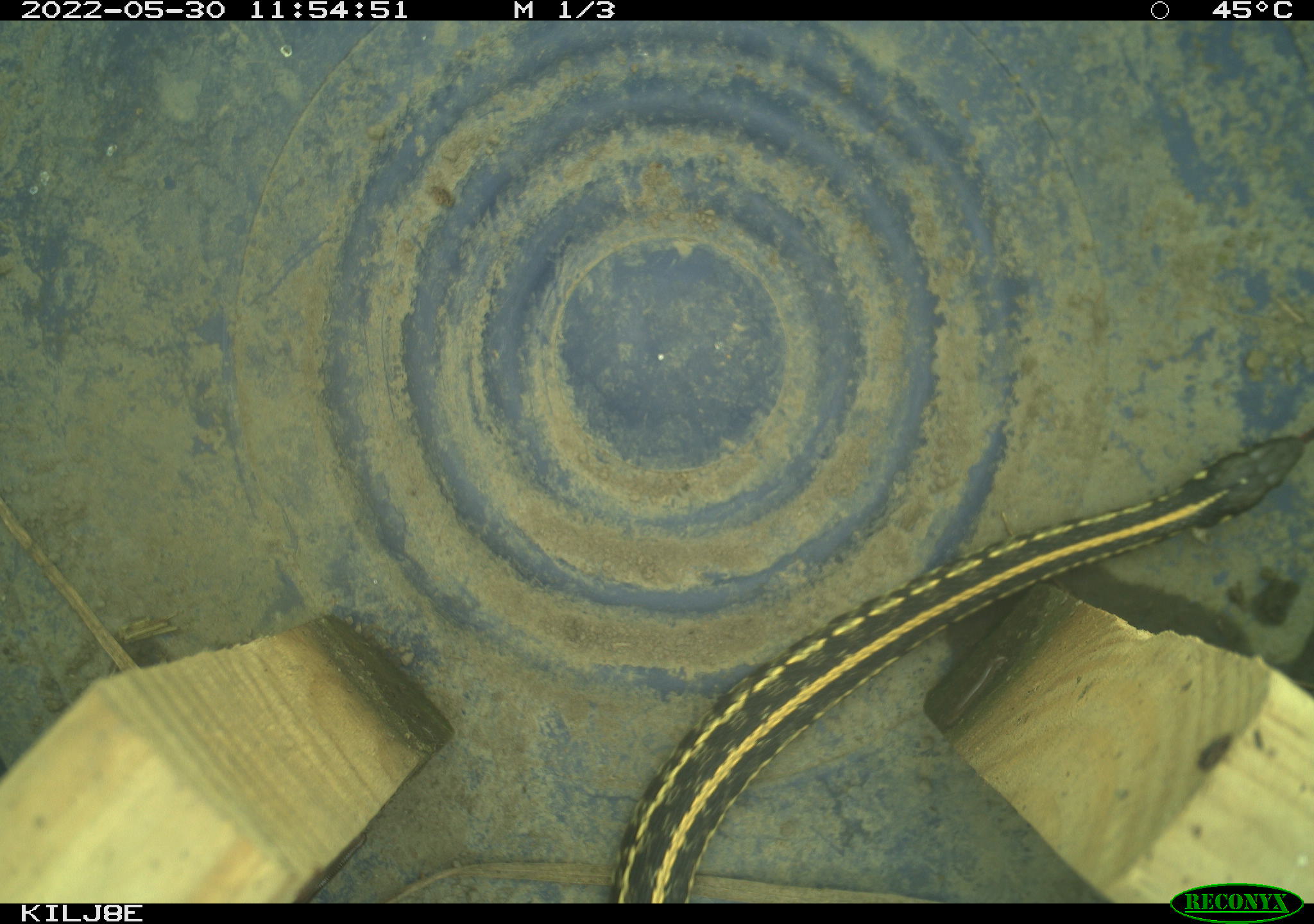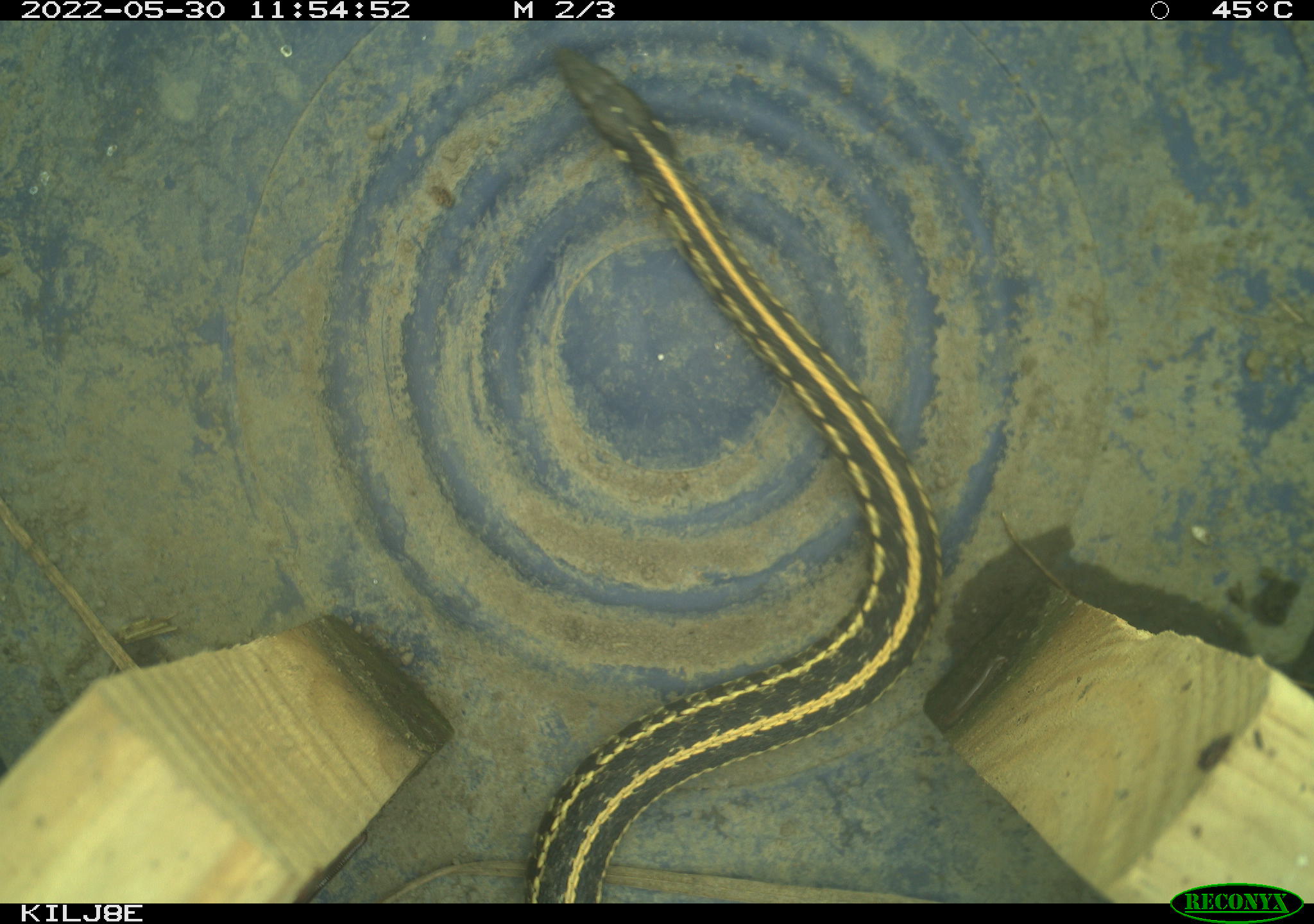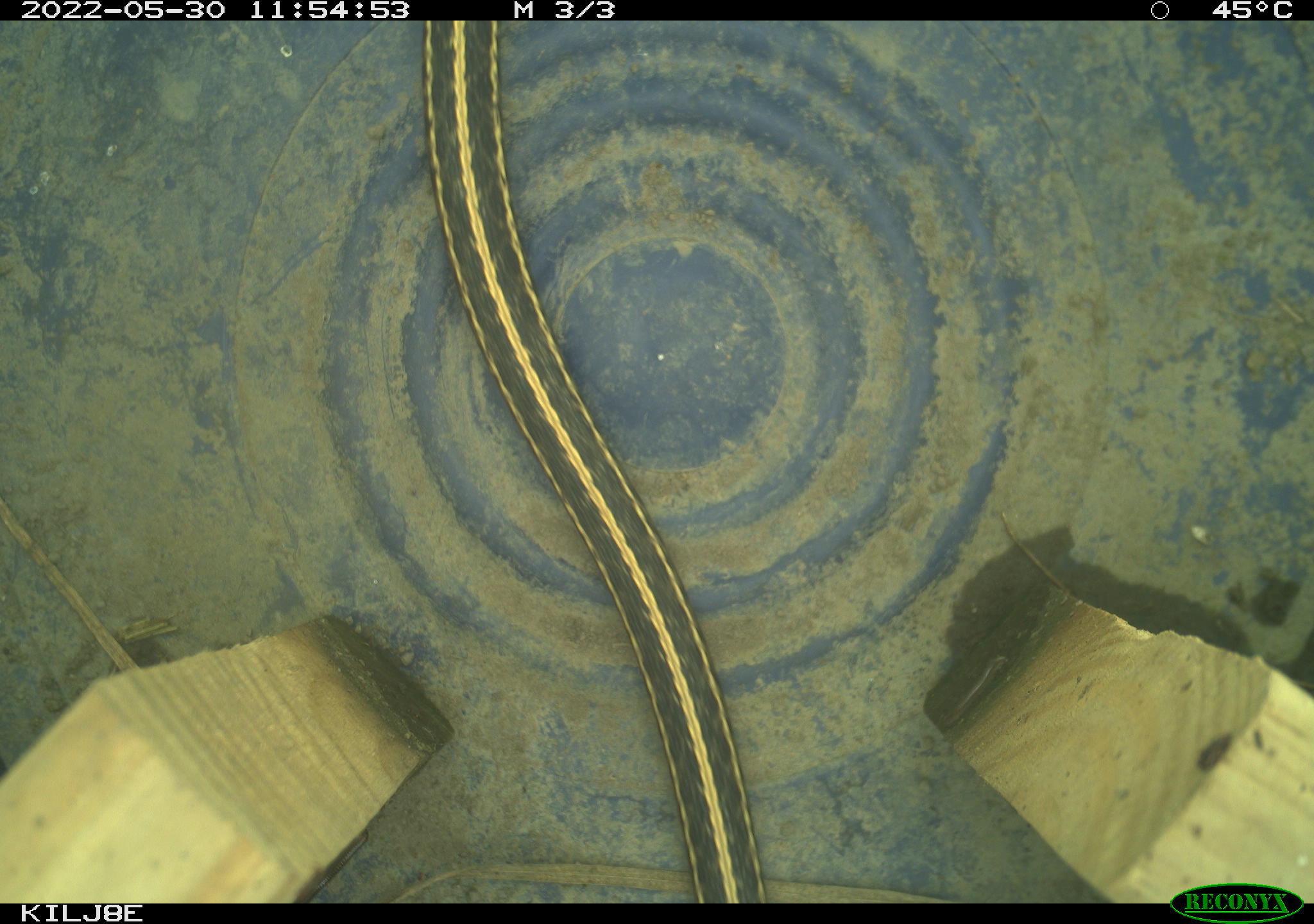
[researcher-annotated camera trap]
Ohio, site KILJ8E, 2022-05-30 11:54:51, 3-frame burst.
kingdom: Animalia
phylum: Chordata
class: Reptilia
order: Squamata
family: Colubridae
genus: Thamnophis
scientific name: Thamnophis radix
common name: plains gartersnake